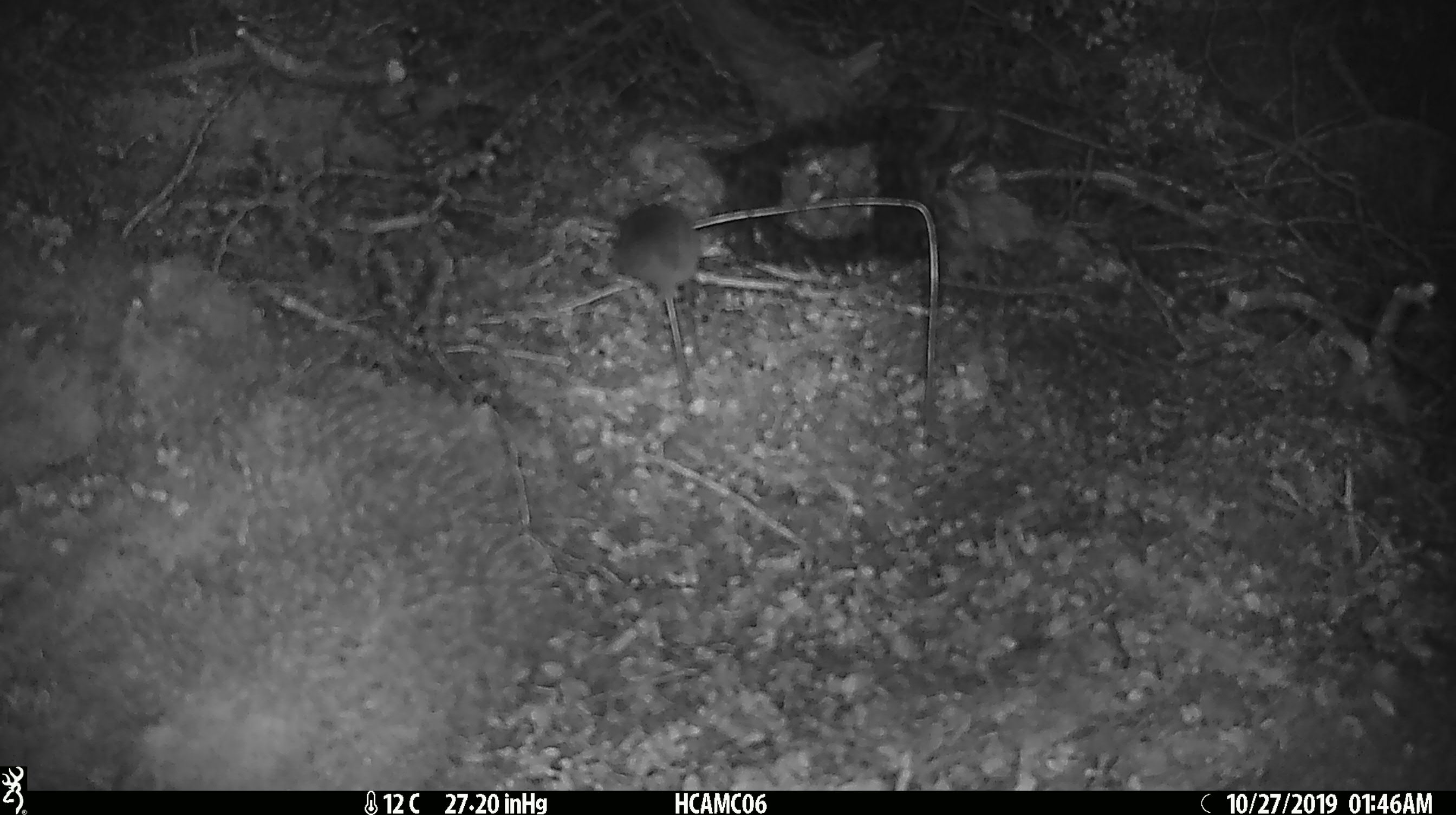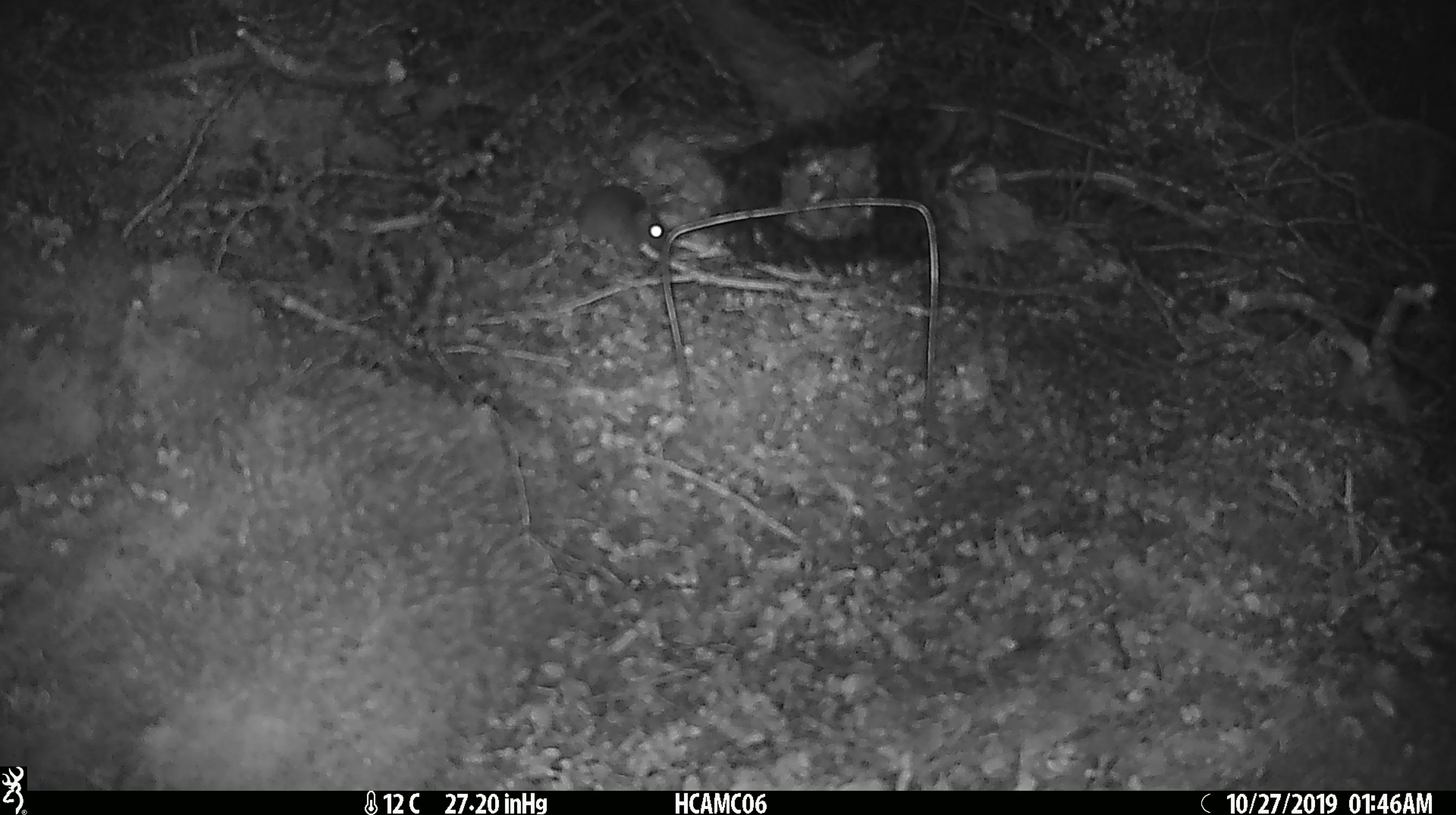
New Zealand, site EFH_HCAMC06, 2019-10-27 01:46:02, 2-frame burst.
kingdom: Animalia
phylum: Chordata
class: Mammalia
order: Rodentia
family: Muridae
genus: Mus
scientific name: Mus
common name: mouse